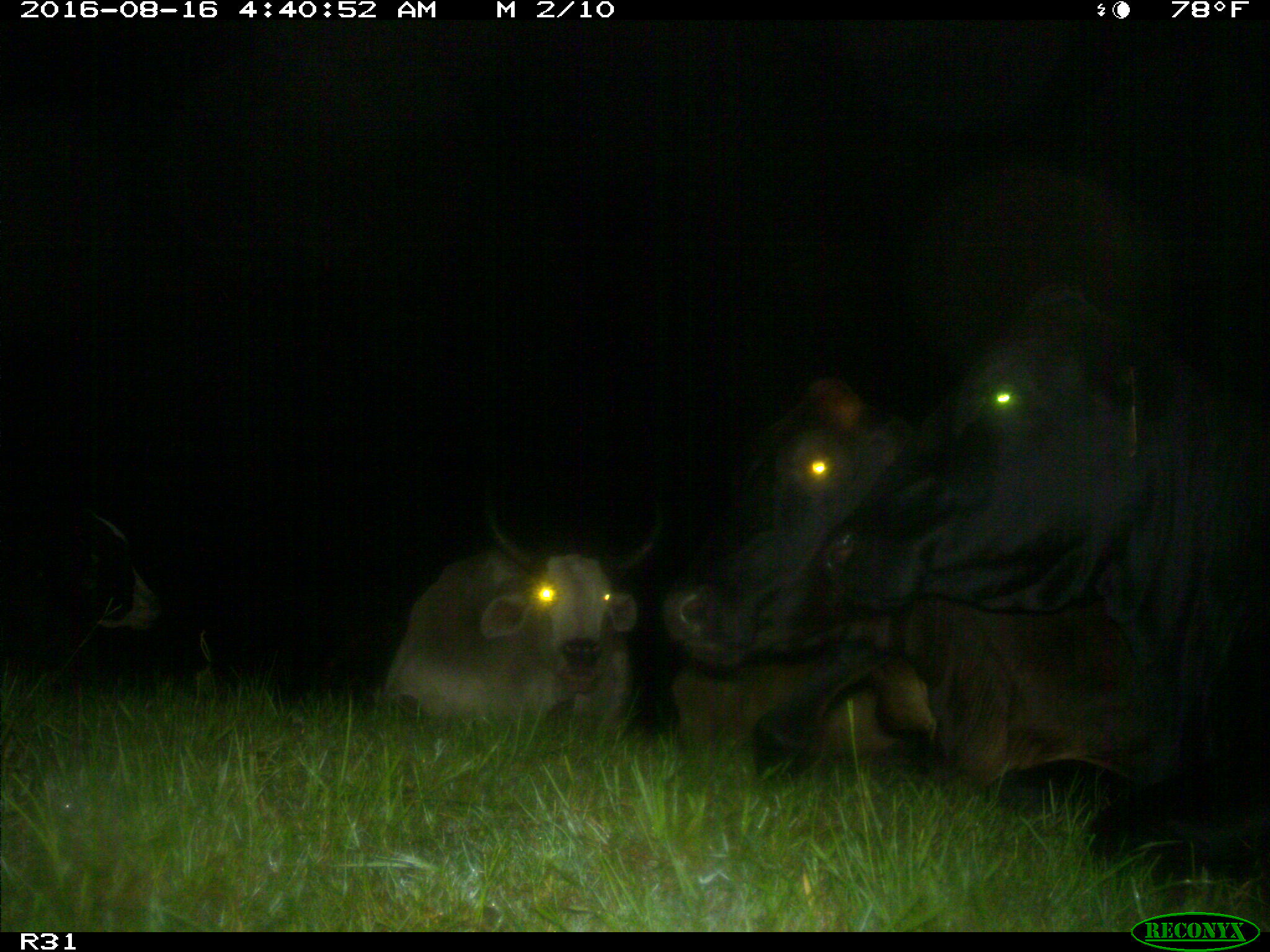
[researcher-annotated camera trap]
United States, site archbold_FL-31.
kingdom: Animalia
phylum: Chordata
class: Mammalia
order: Artiodactyla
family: Bovidae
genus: Bos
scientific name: Bos taurus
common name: domestic cow